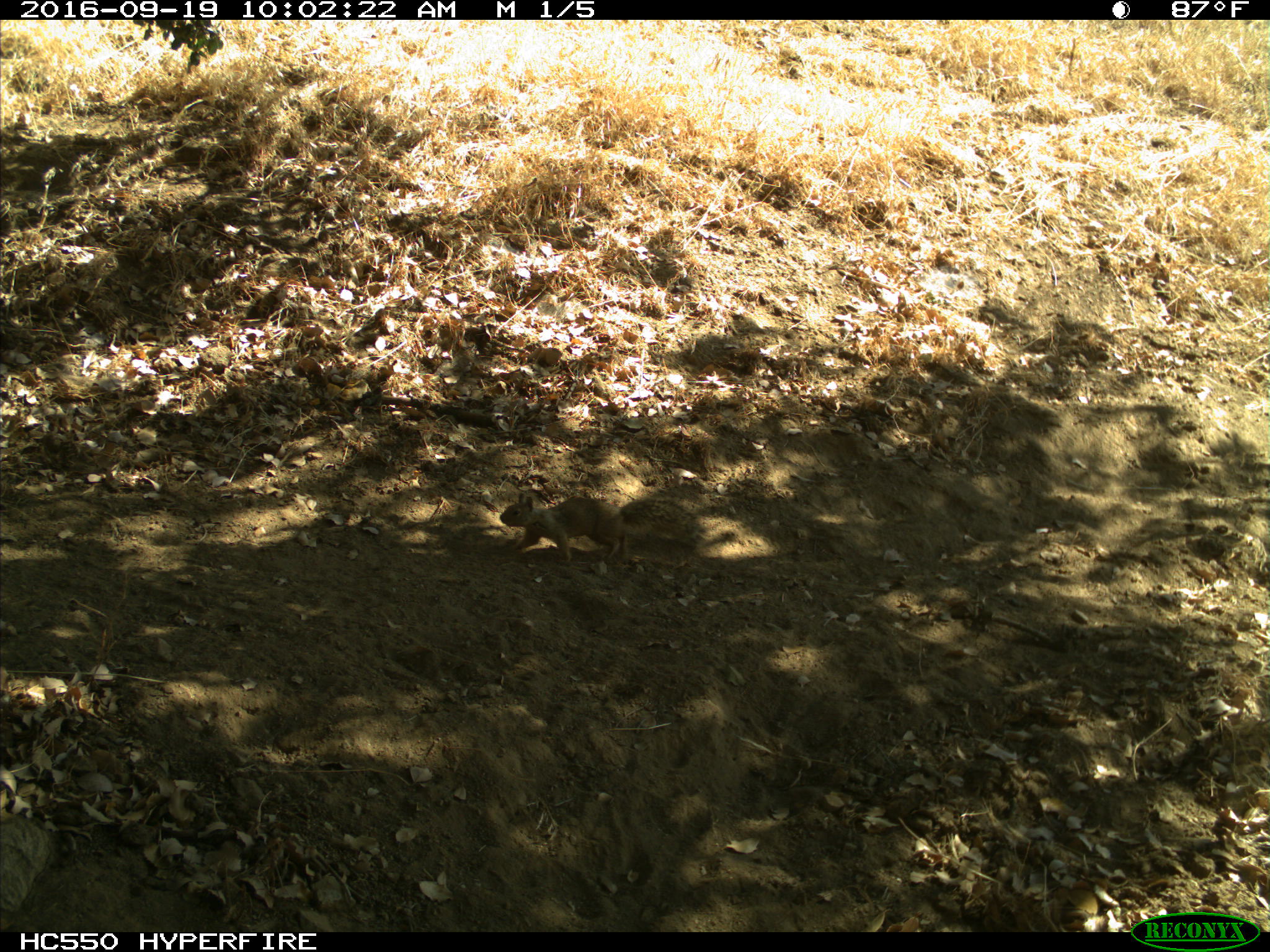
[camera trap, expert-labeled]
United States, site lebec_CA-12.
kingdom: Animalia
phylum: Chordata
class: Mammalia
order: Rodentia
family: Sciuridae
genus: Otospermophilus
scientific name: Otospermophilus beecheyi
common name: california ground squirrel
Otospermophilus beecheyi (california ground squirrel).